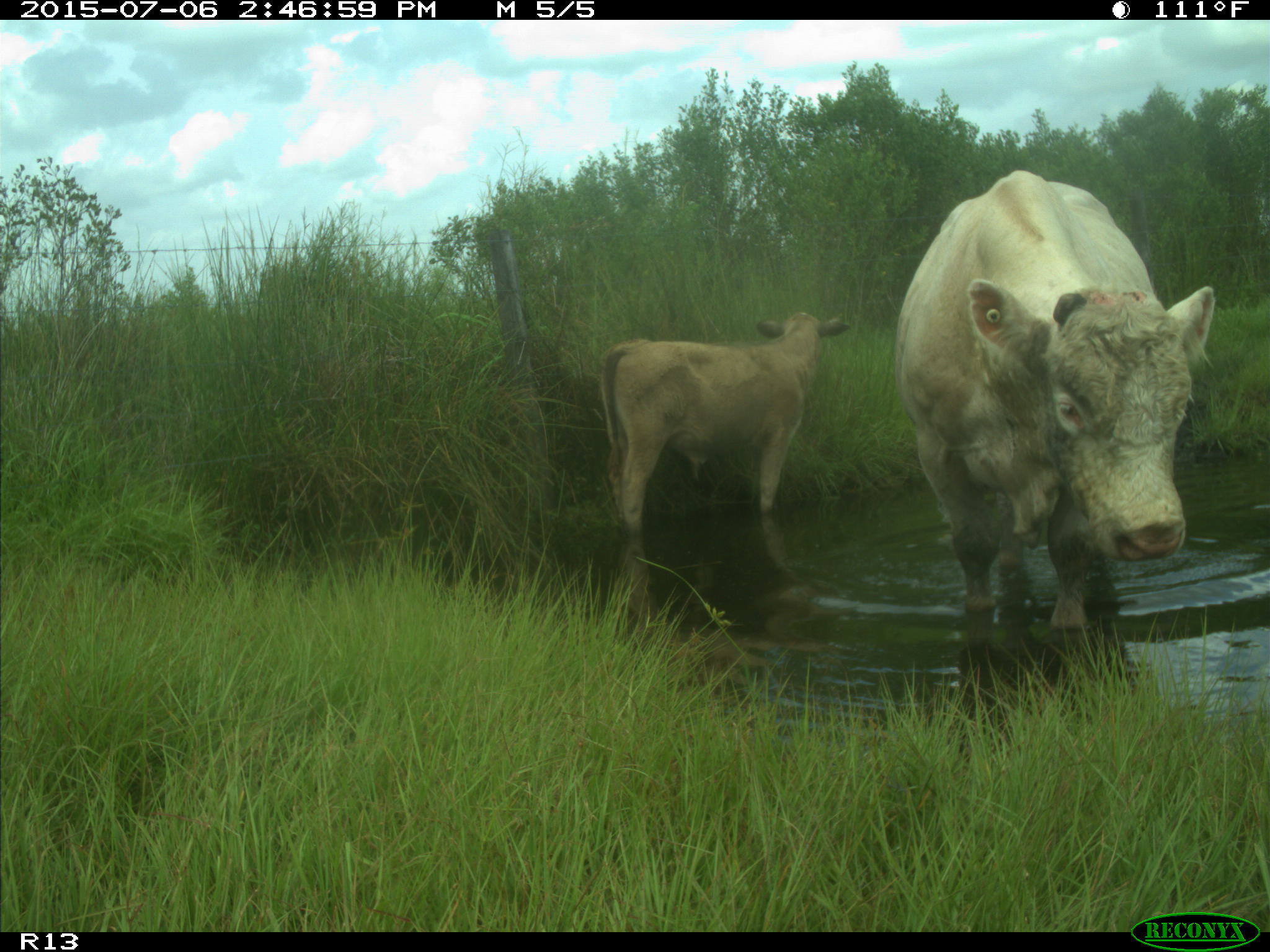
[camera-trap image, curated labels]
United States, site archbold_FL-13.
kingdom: Animalia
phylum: Chordata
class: Mammalia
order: Artiodactyla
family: Bovidae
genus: Bos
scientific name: Bos taurus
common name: domestic cow